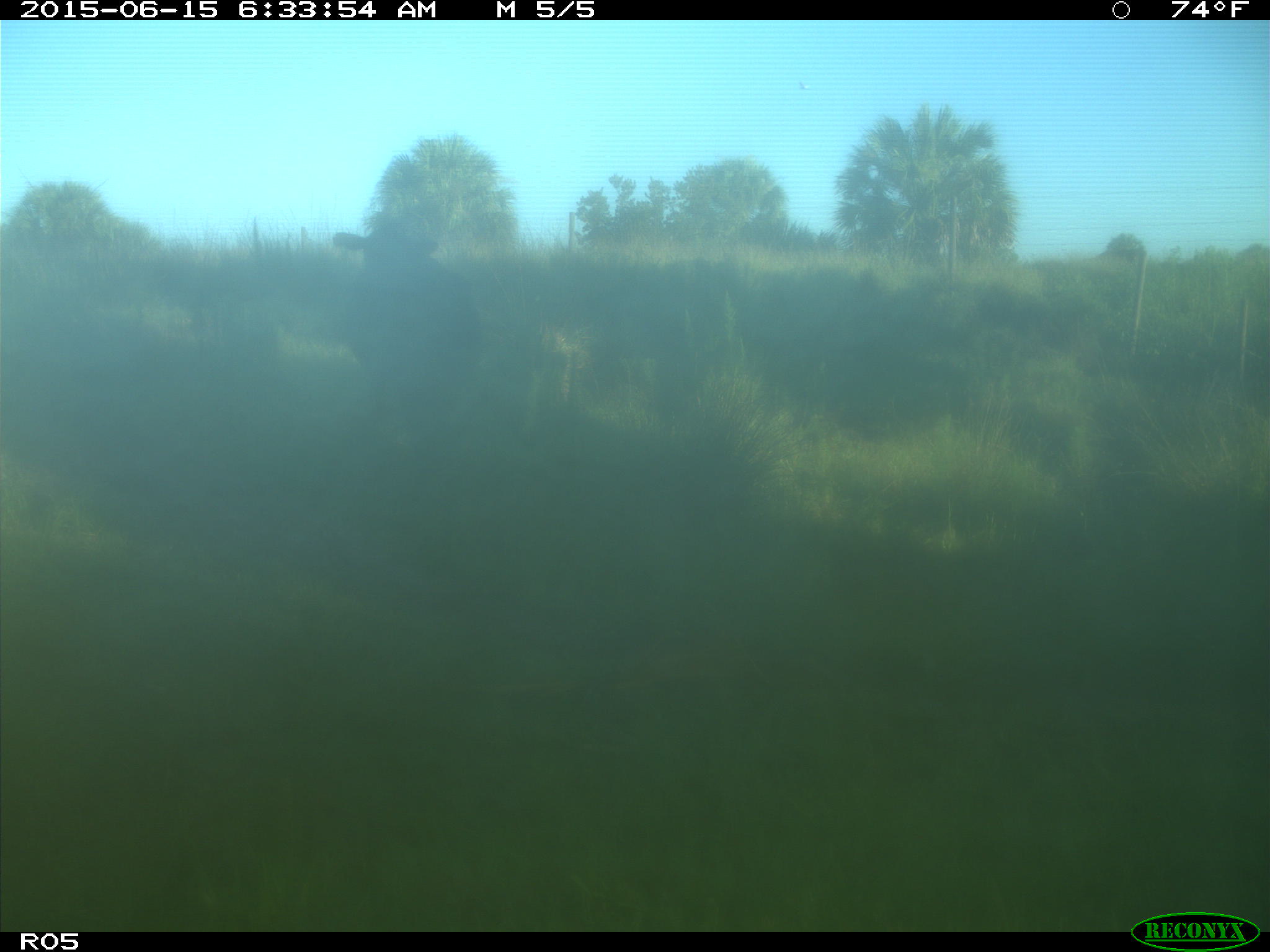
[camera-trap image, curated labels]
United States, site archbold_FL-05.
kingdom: Animalia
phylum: Chordata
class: Mammalia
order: Artiodactyla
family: Bovidae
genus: Bos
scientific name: Bos taurus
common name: domestic cow